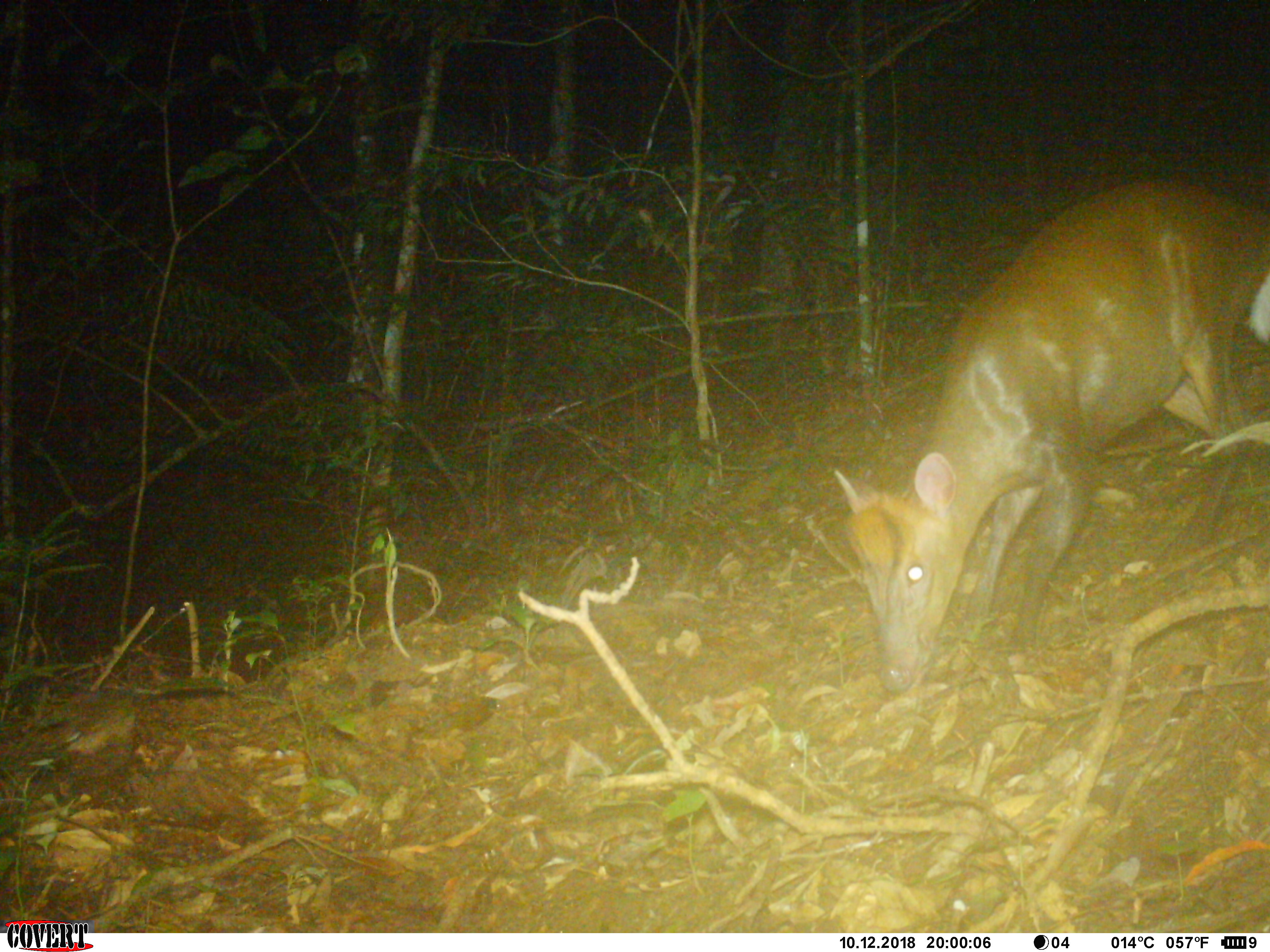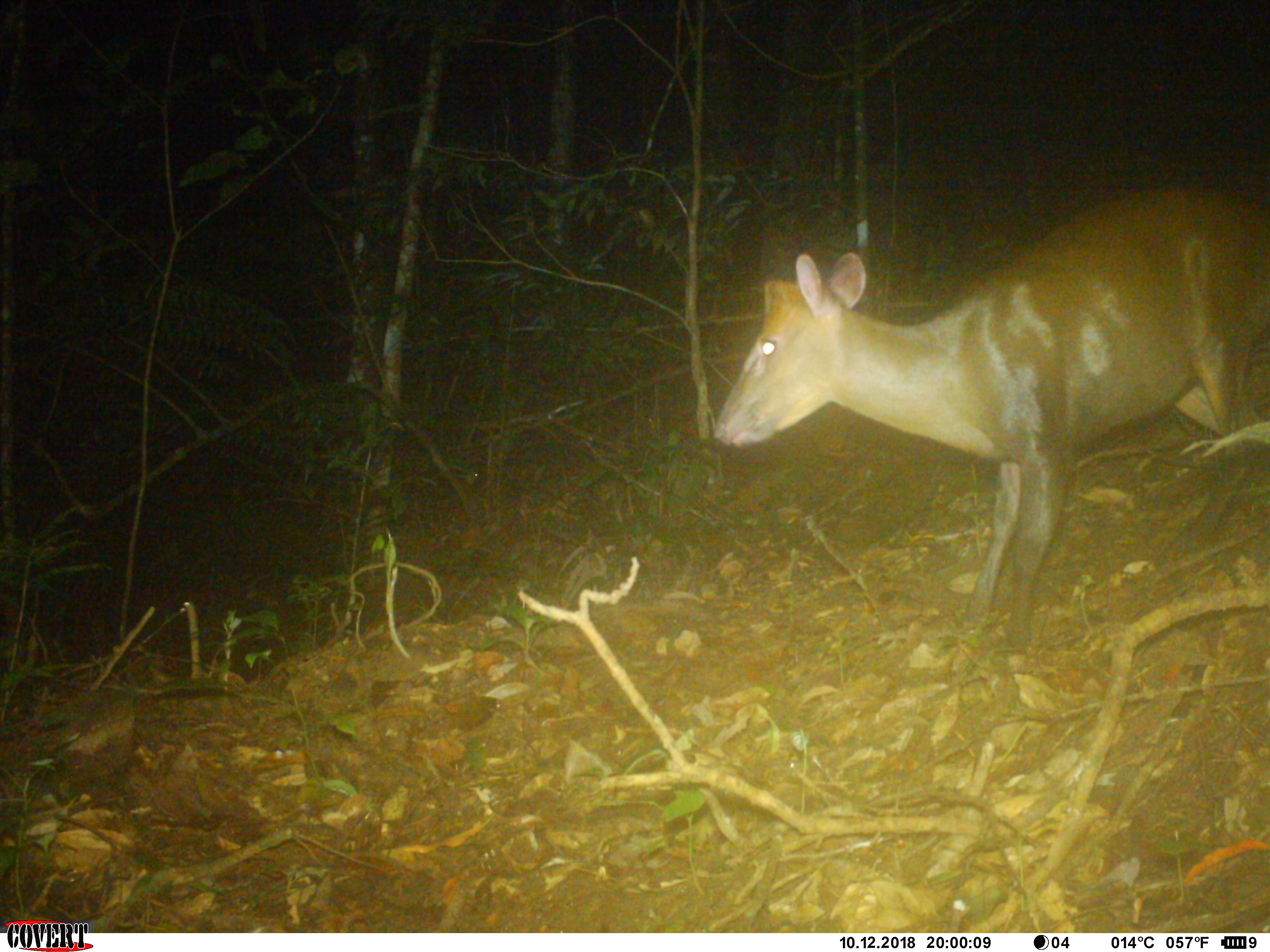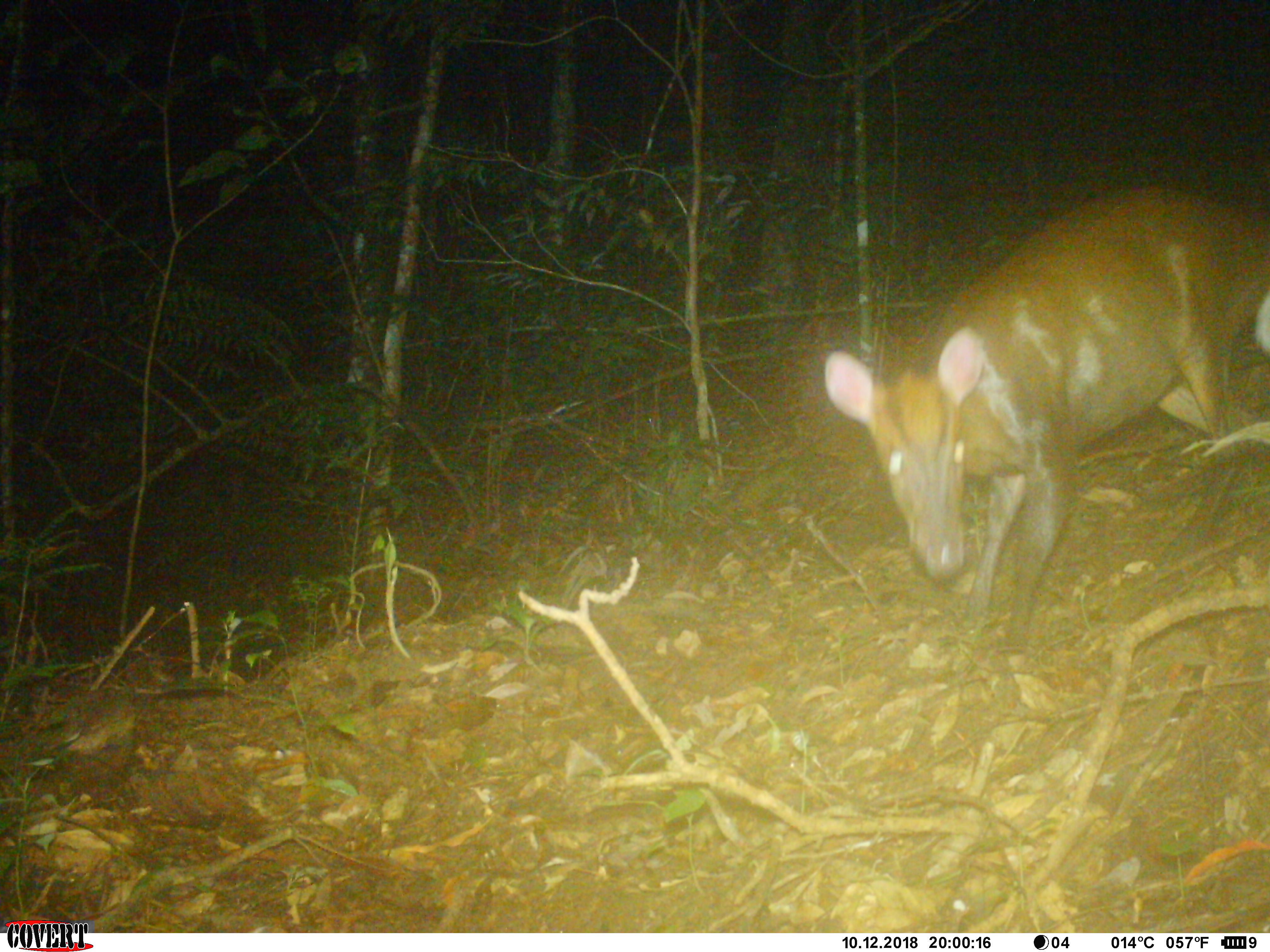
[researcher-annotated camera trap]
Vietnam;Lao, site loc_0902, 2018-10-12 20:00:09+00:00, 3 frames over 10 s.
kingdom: Animalia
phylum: Chordata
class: Mammalia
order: Artiodactyla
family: Cervidae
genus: Muntiacus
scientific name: Muntiacus rooseveltorum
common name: roosevelt's muntjac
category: roosevelts muntjac group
Roosevelts muntjac group (roosevelt's muntjac) (Muntiacus rooseveltorum). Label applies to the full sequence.